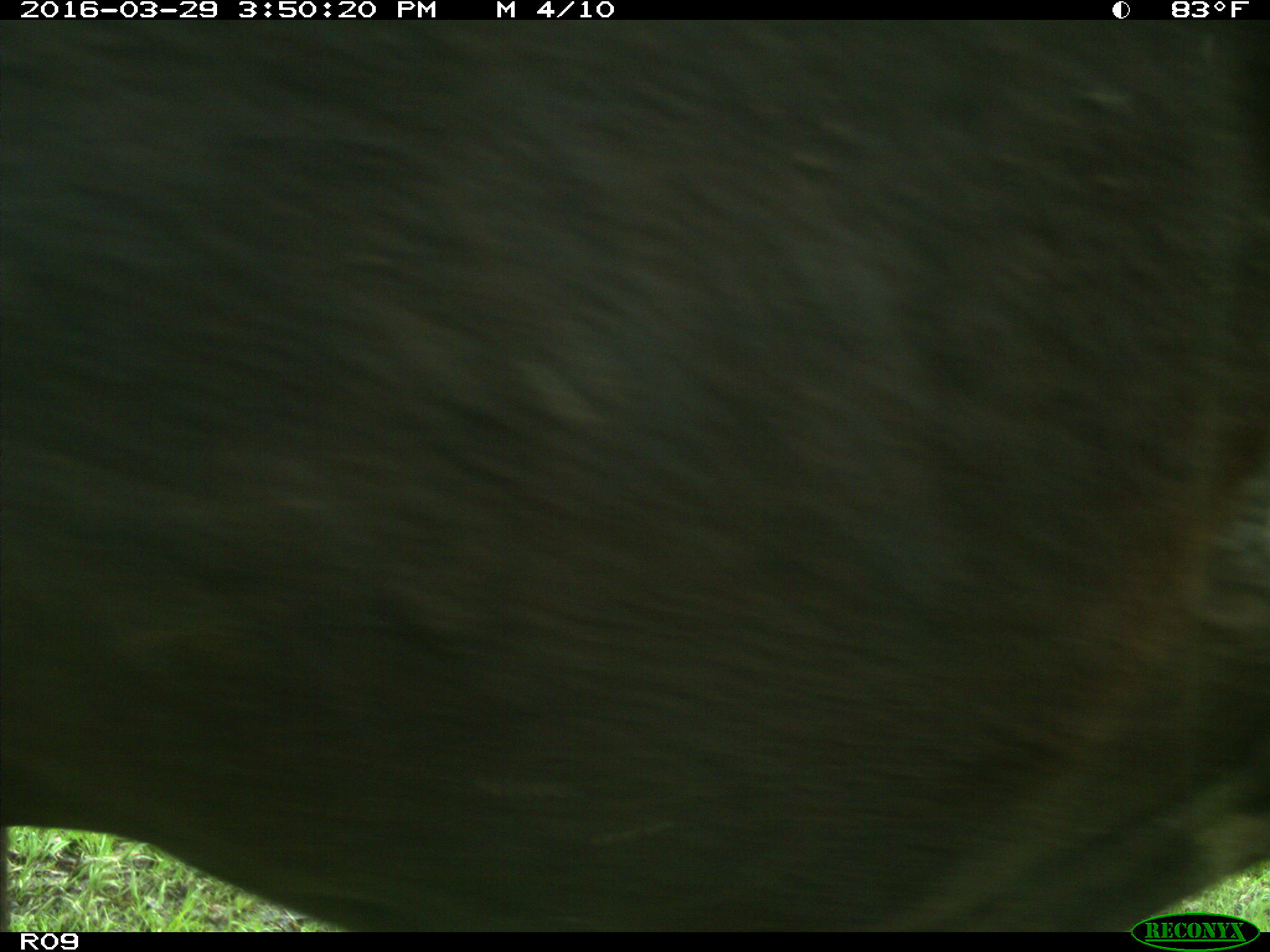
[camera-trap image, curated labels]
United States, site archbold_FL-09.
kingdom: Animalia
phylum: Chordata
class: Mammalia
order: Artiodactyla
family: Bovidae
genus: Bos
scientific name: Bos taurus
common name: domestic cow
Bos taurus (domestic cow).